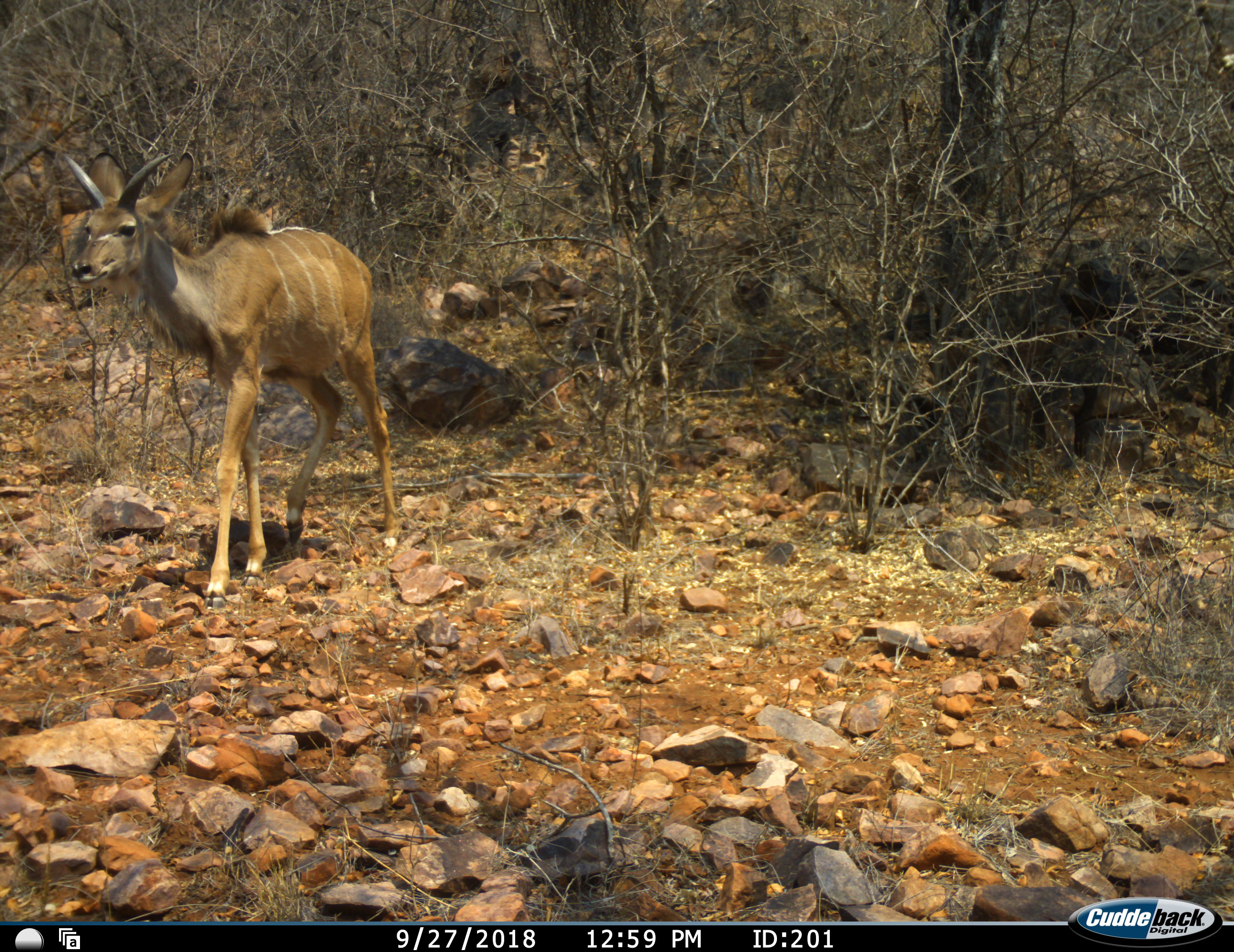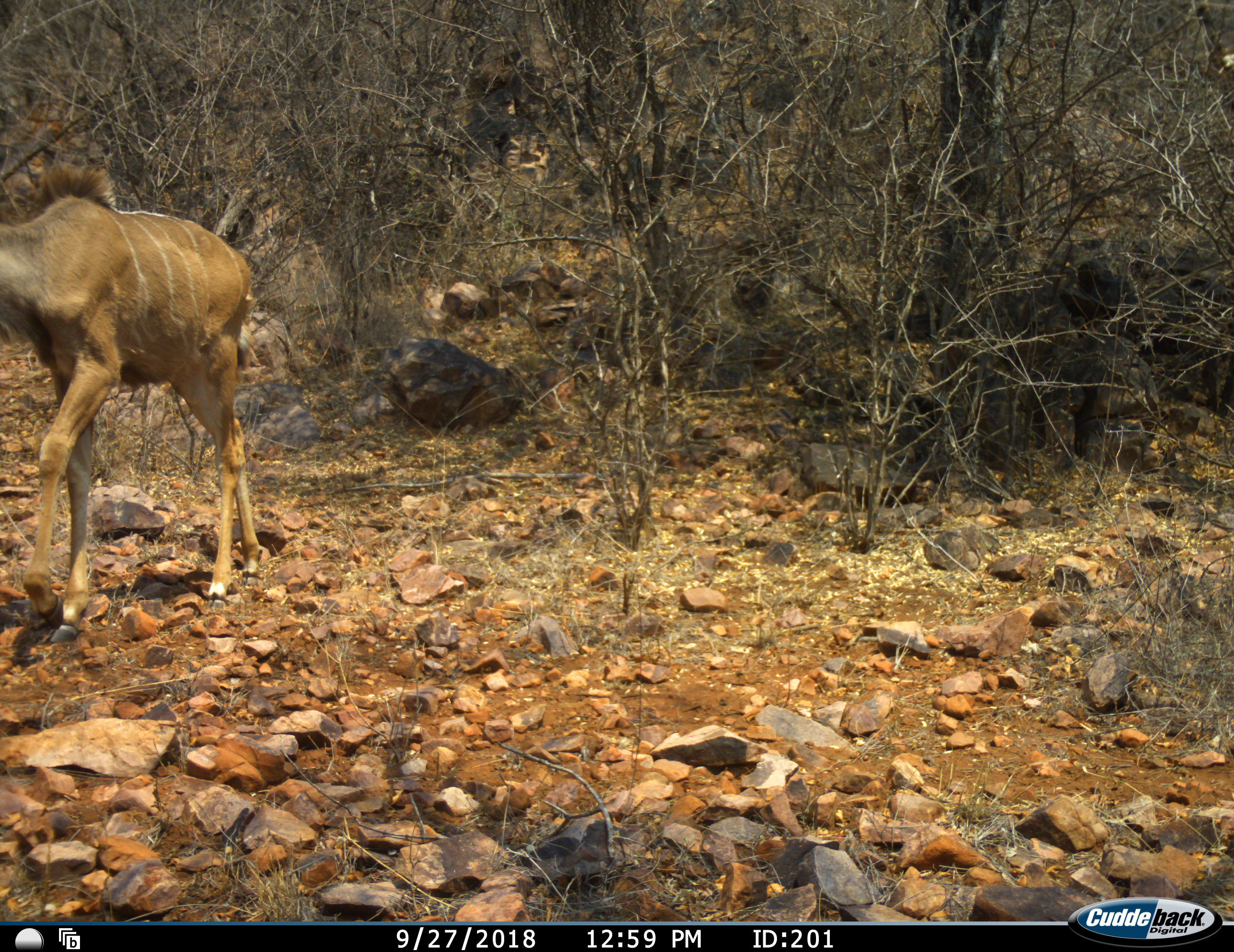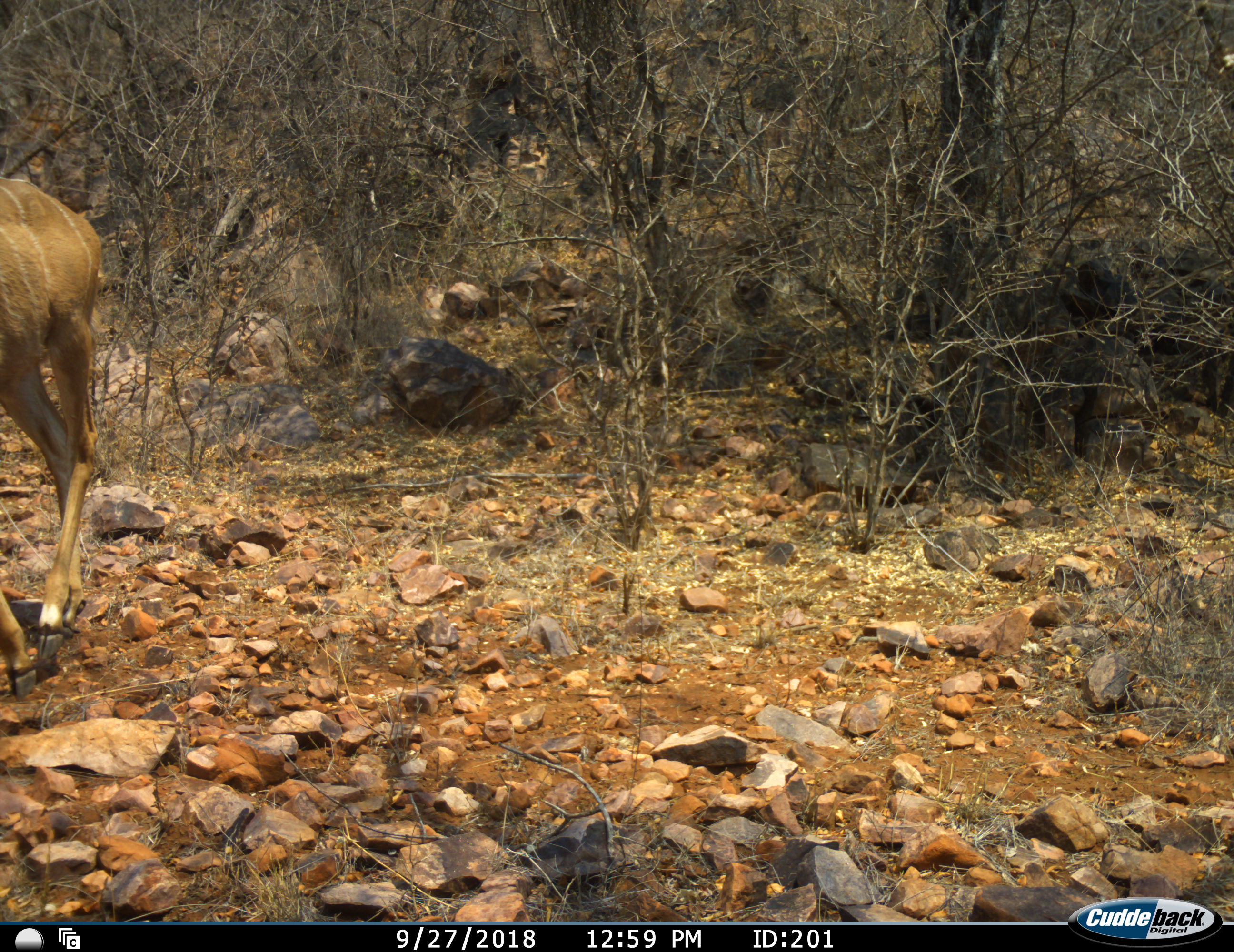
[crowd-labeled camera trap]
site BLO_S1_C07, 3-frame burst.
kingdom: Animalia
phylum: Chordata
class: Mammalia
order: Artiodactyla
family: Bovidae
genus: Tragelaphus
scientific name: Tragelaphus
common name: kudu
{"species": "kudu (Tragelaphus)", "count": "1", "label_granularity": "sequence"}